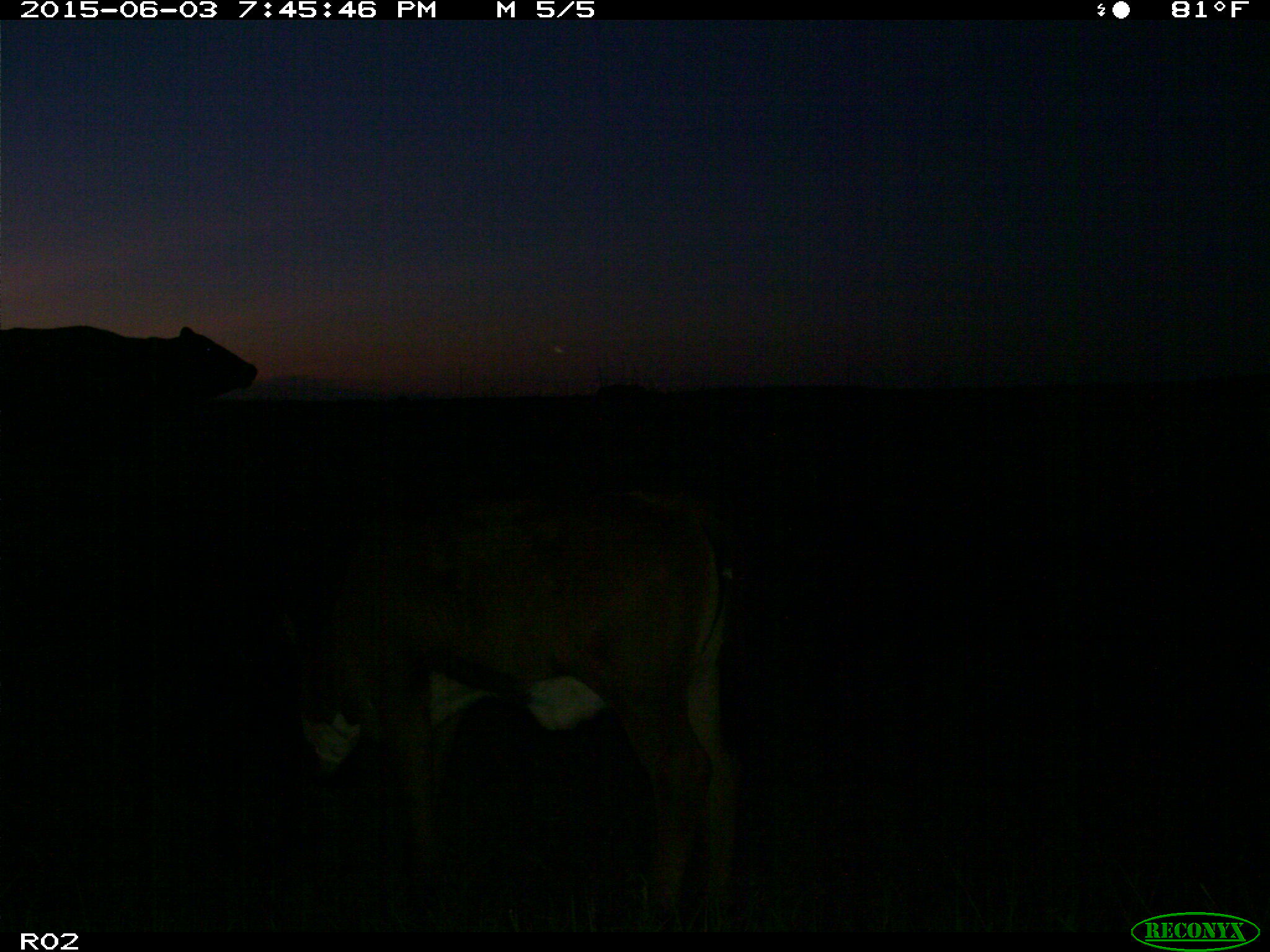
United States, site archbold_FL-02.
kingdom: Animalia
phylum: Chordata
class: Mammalia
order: Artiodactyla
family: Bovidae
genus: Bos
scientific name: Bos taurus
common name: domestic cow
Bos taurus (domestic cow).